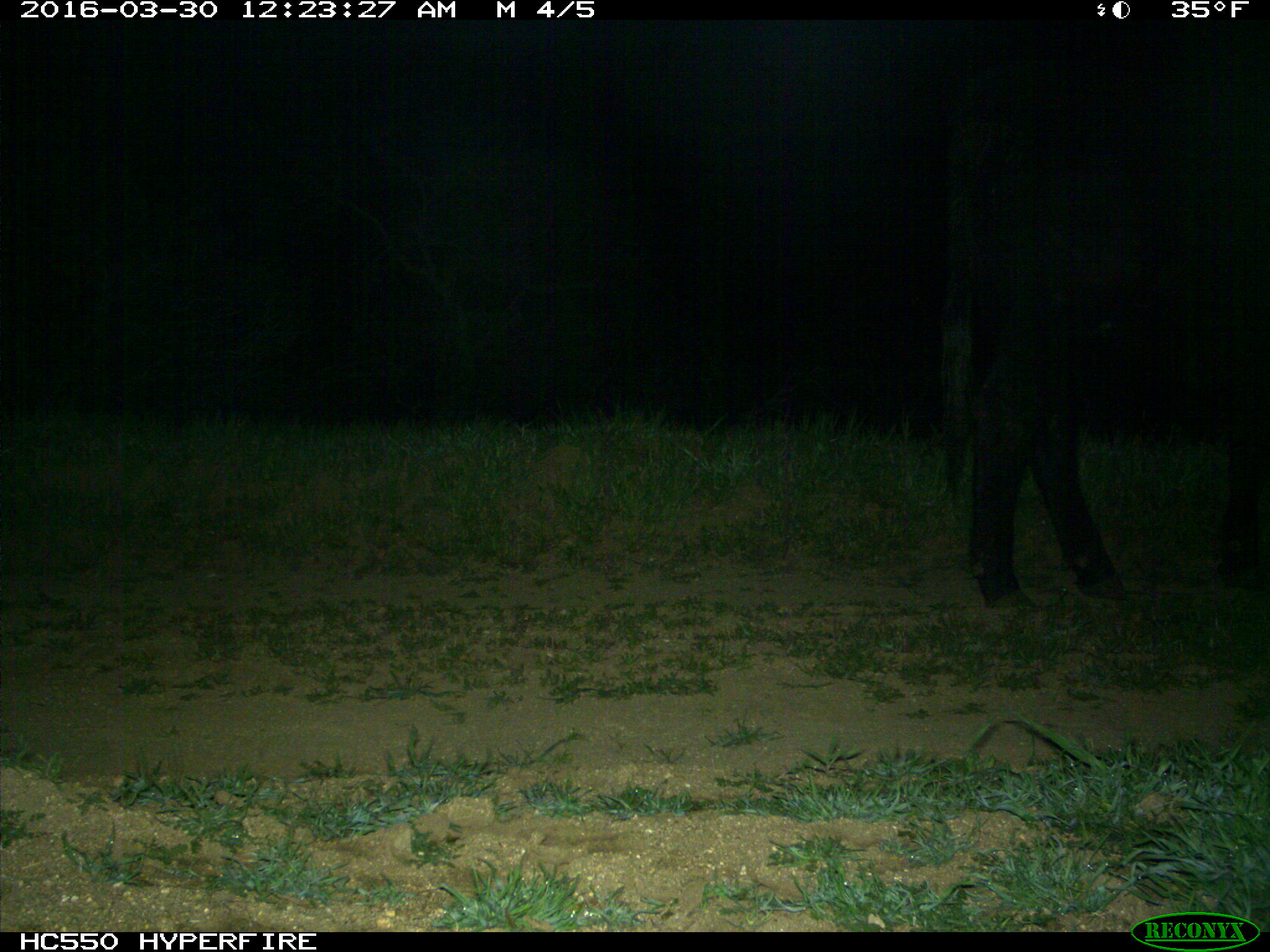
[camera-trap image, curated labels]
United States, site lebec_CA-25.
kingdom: Animalia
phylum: Chordata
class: Mammalia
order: Artiodactyla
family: Bovidae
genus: Bos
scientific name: Bos taurus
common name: domestic cow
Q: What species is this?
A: Bos taurus (domestic cow).